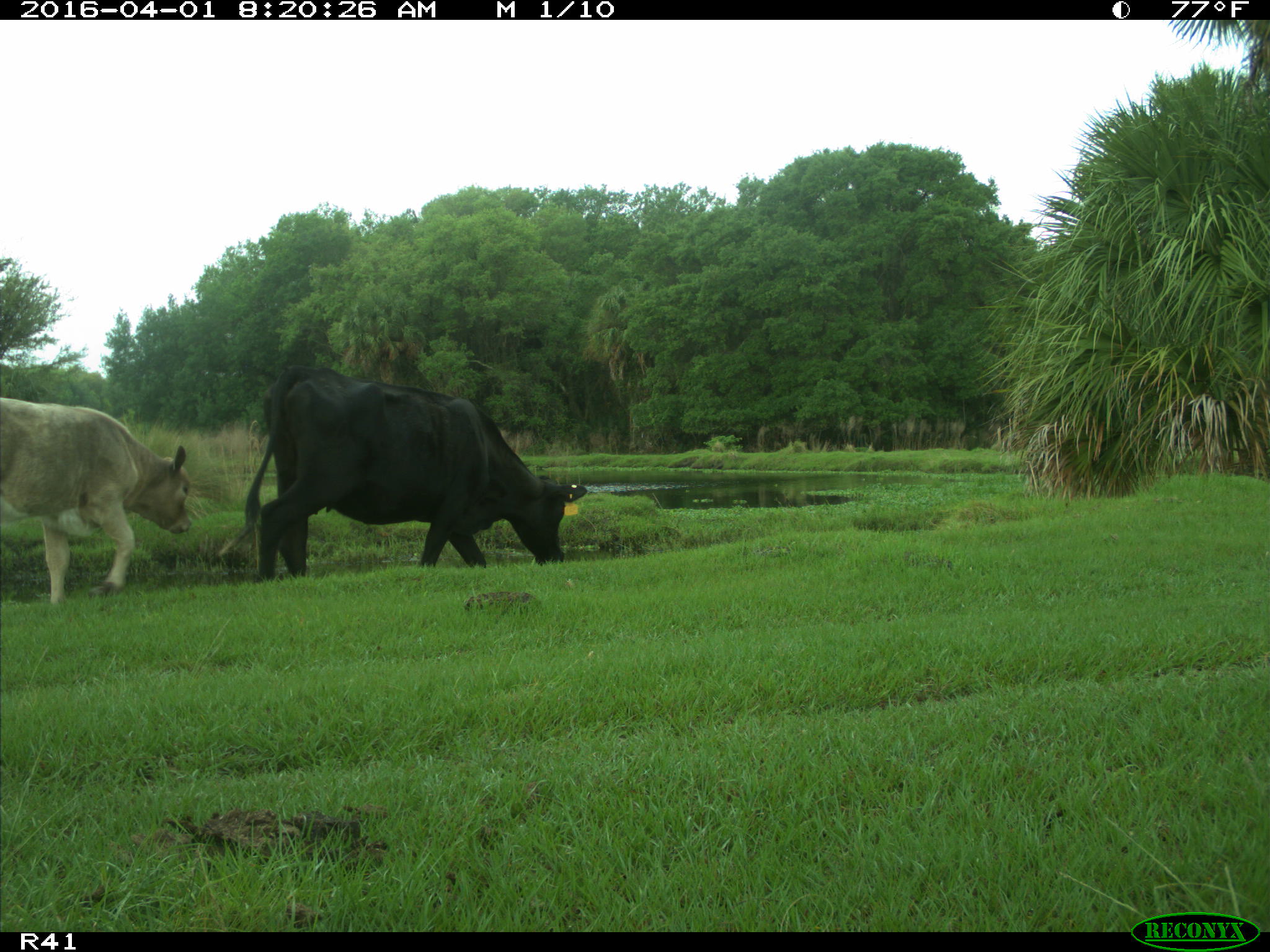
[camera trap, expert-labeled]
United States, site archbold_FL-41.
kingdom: Animalia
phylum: Chordata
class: Mammalia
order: Artiodactyla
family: Bovidae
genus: Bos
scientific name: Bos taurus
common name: domestic cow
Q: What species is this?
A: Bos taurus (domestic cow).